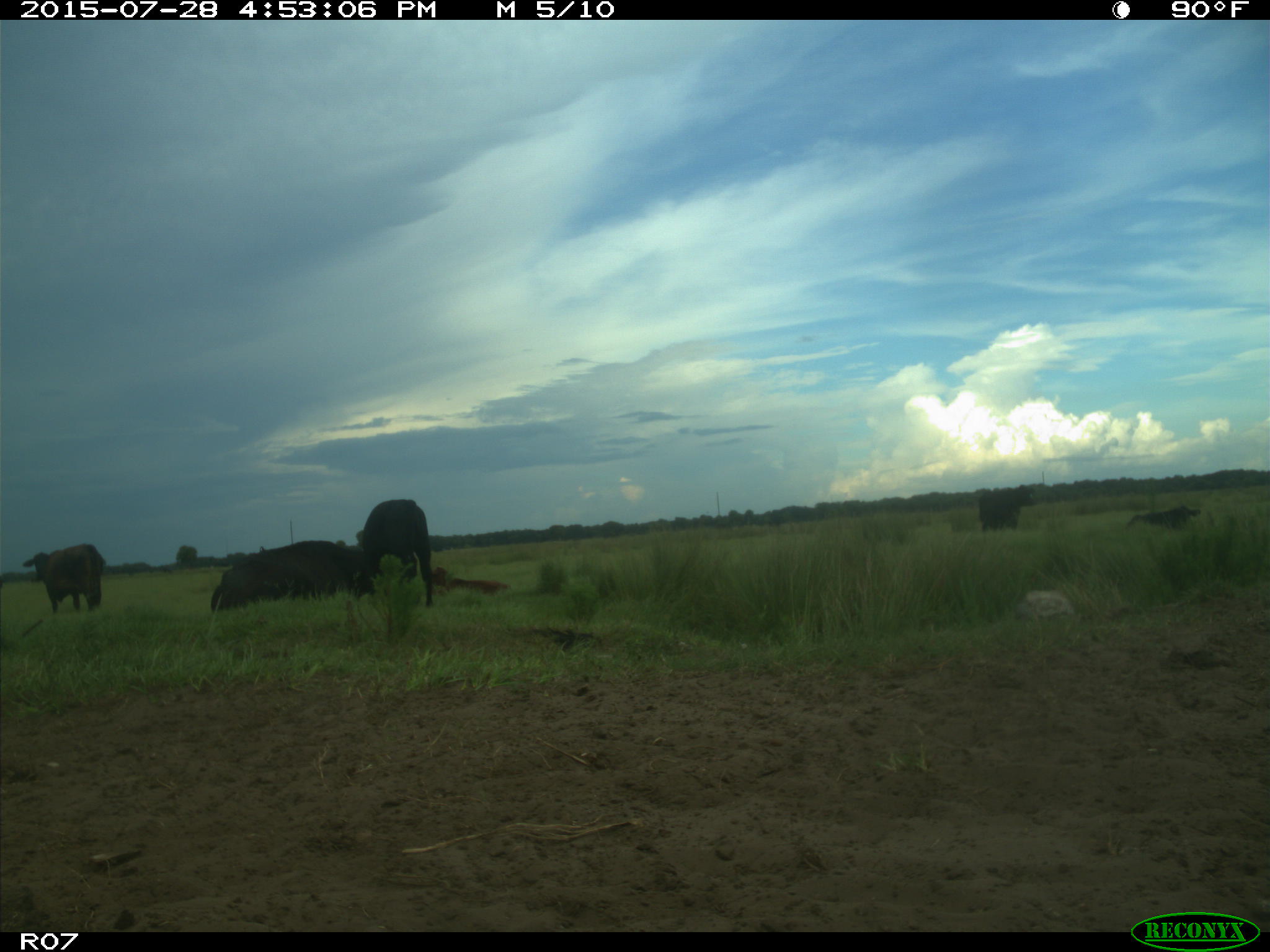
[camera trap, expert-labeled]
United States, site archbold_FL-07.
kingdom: Animalia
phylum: Chordata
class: Mammalia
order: Artiodactyla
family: Bovidae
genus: Bos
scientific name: Bos taurus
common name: domestic cow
Bos taurus (domestic cow).